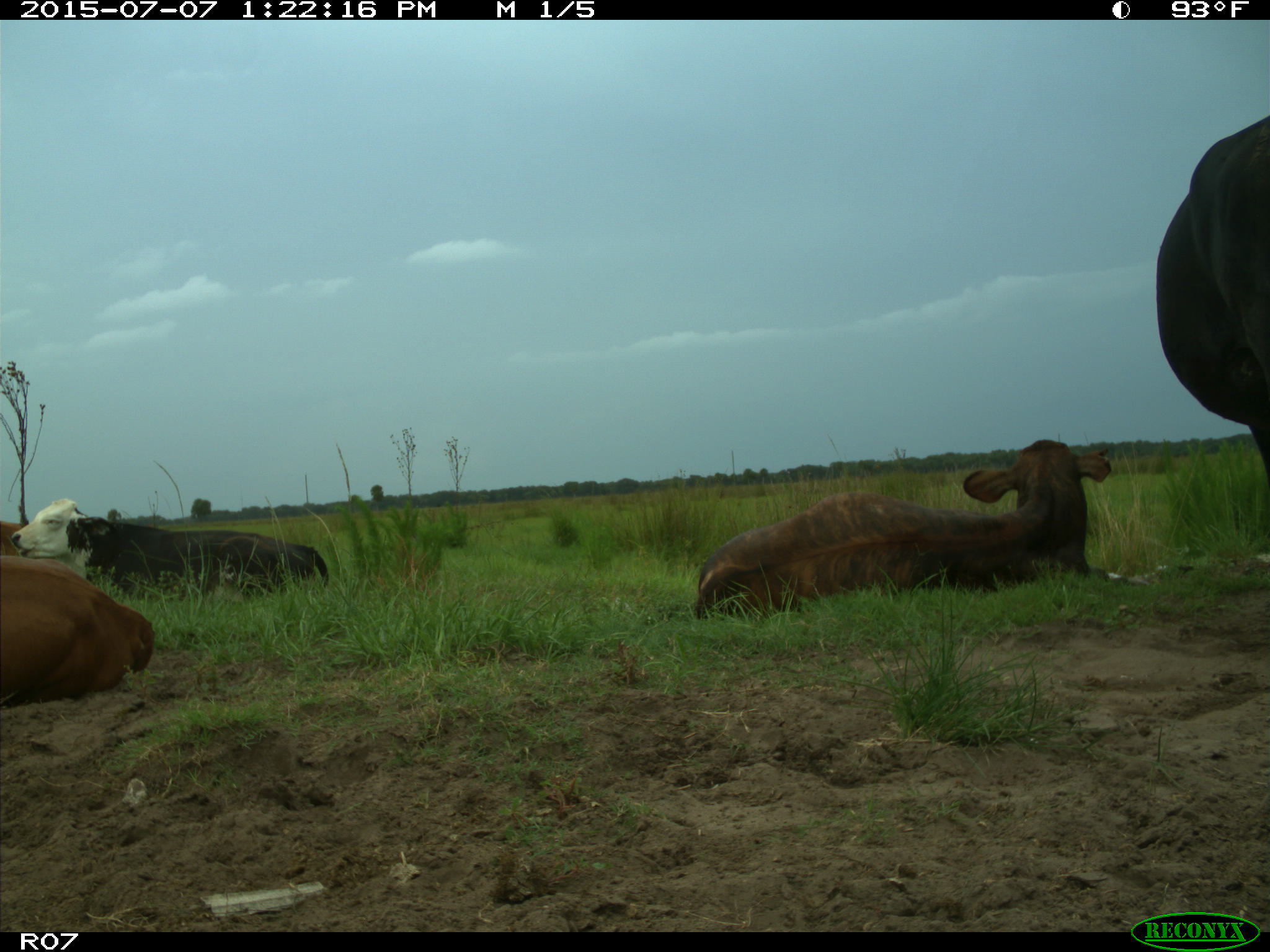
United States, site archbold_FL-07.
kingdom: Animalia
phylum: Chordata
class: Mammalia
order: Artiodactyla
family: Bovidae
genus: Bos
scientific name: Bos taurus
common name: domestic cow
Bos taurus (domestic cow).